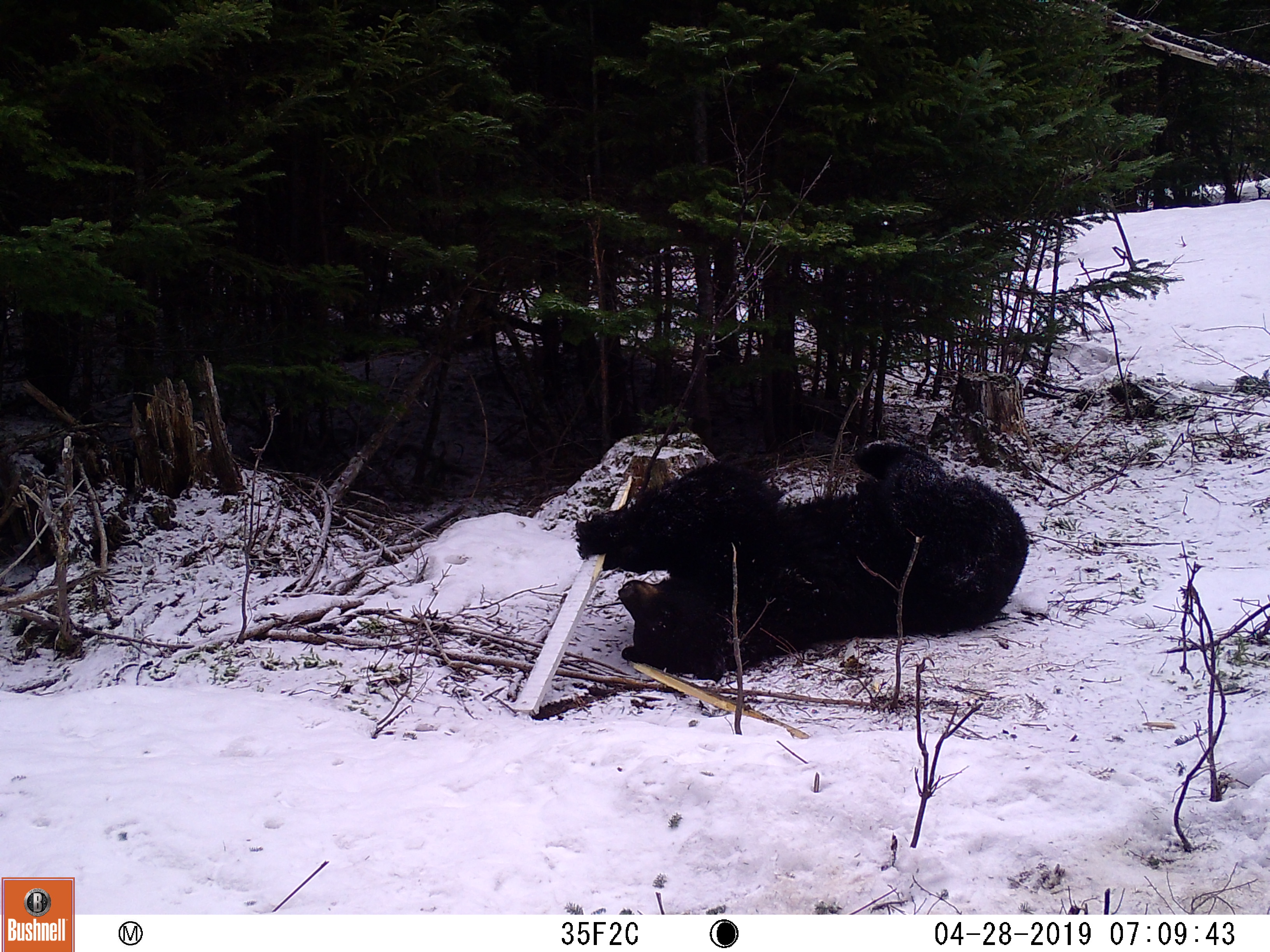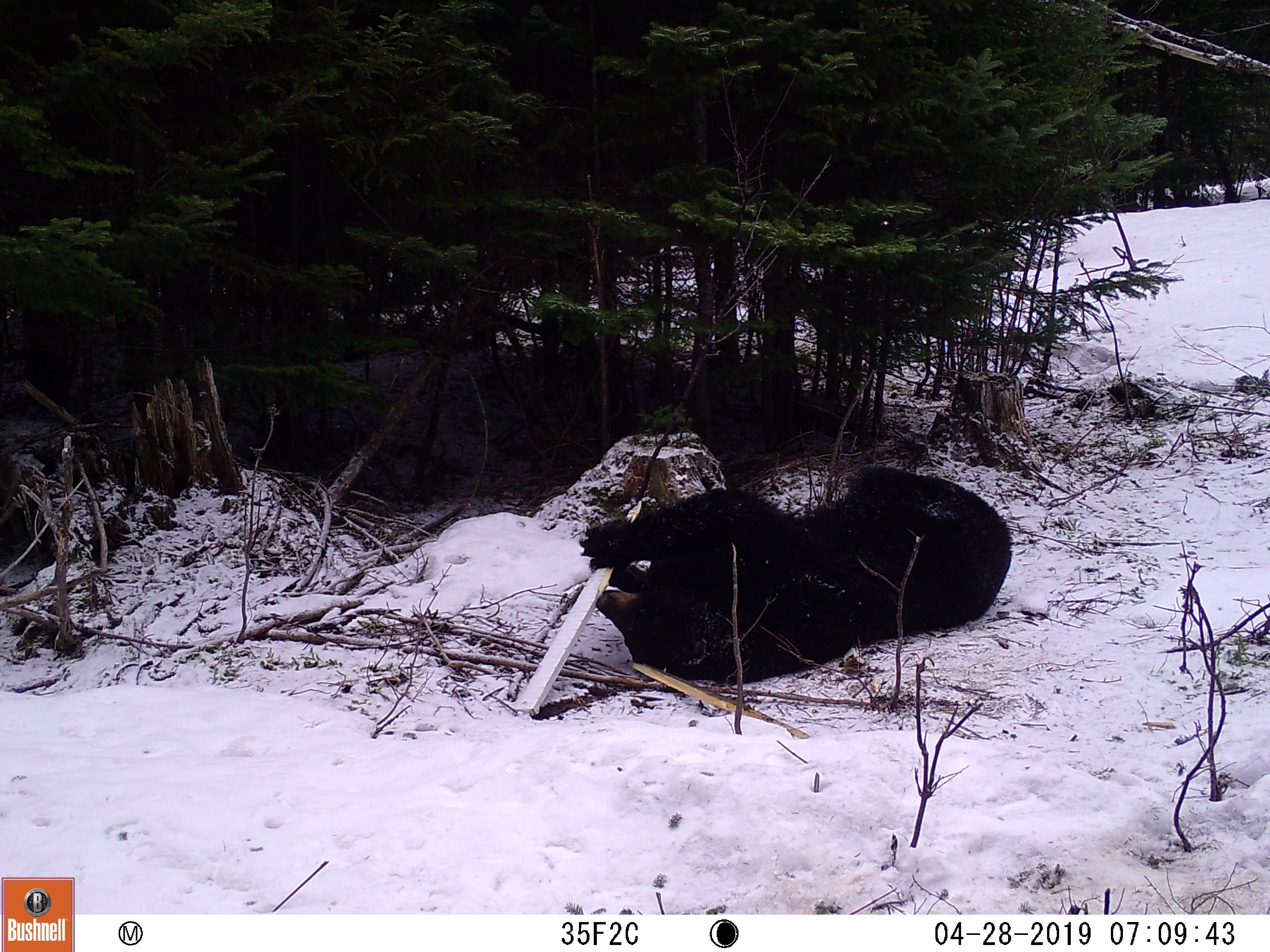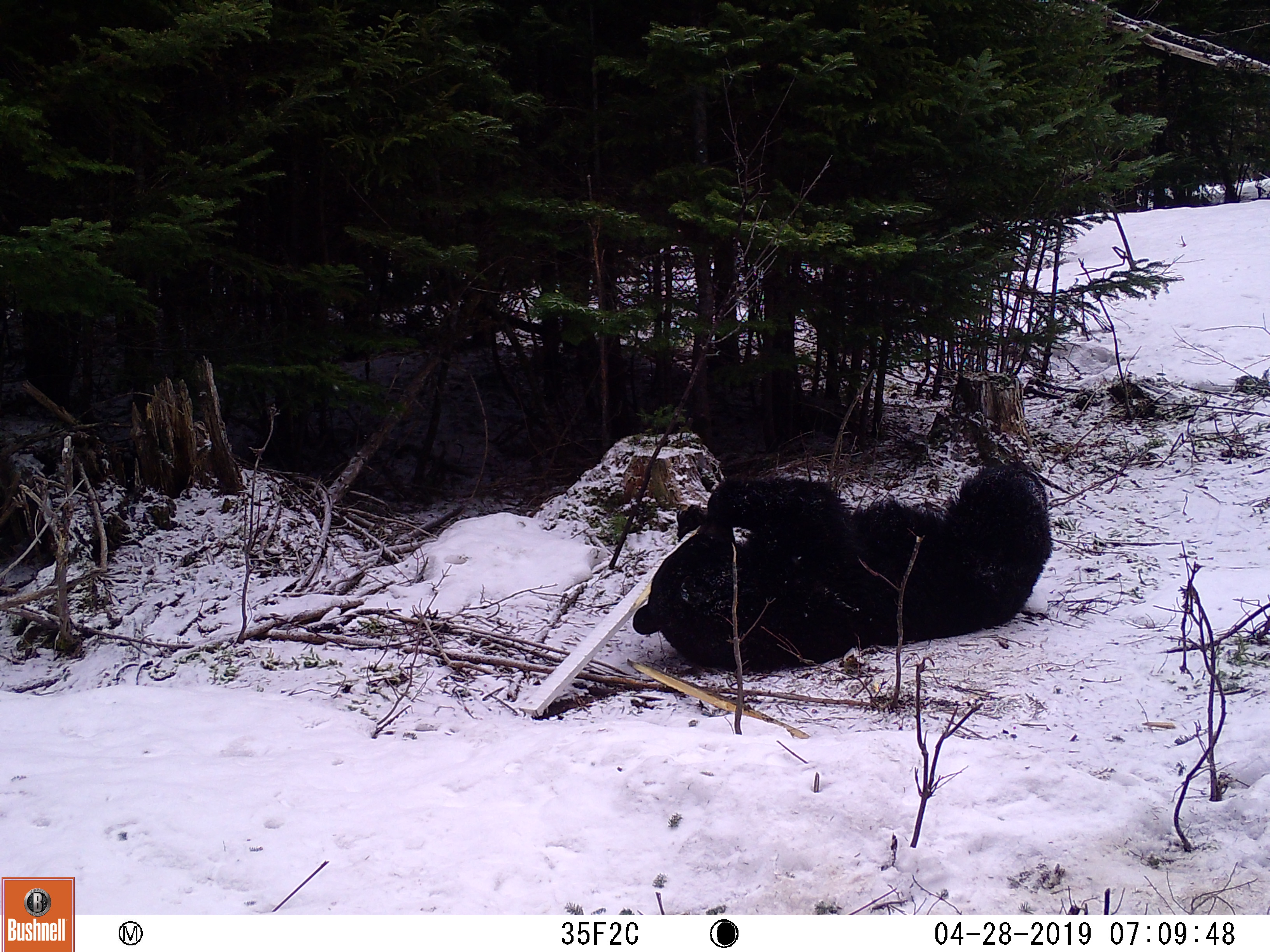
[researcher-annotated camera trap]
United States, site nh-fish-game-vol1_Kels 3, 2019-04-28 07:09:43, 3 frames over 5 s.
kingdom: Animalia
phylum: Chordata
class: Mammalia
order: Carnivora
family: Ursidae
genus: Ursus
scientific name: Ursus americanus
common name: black bear